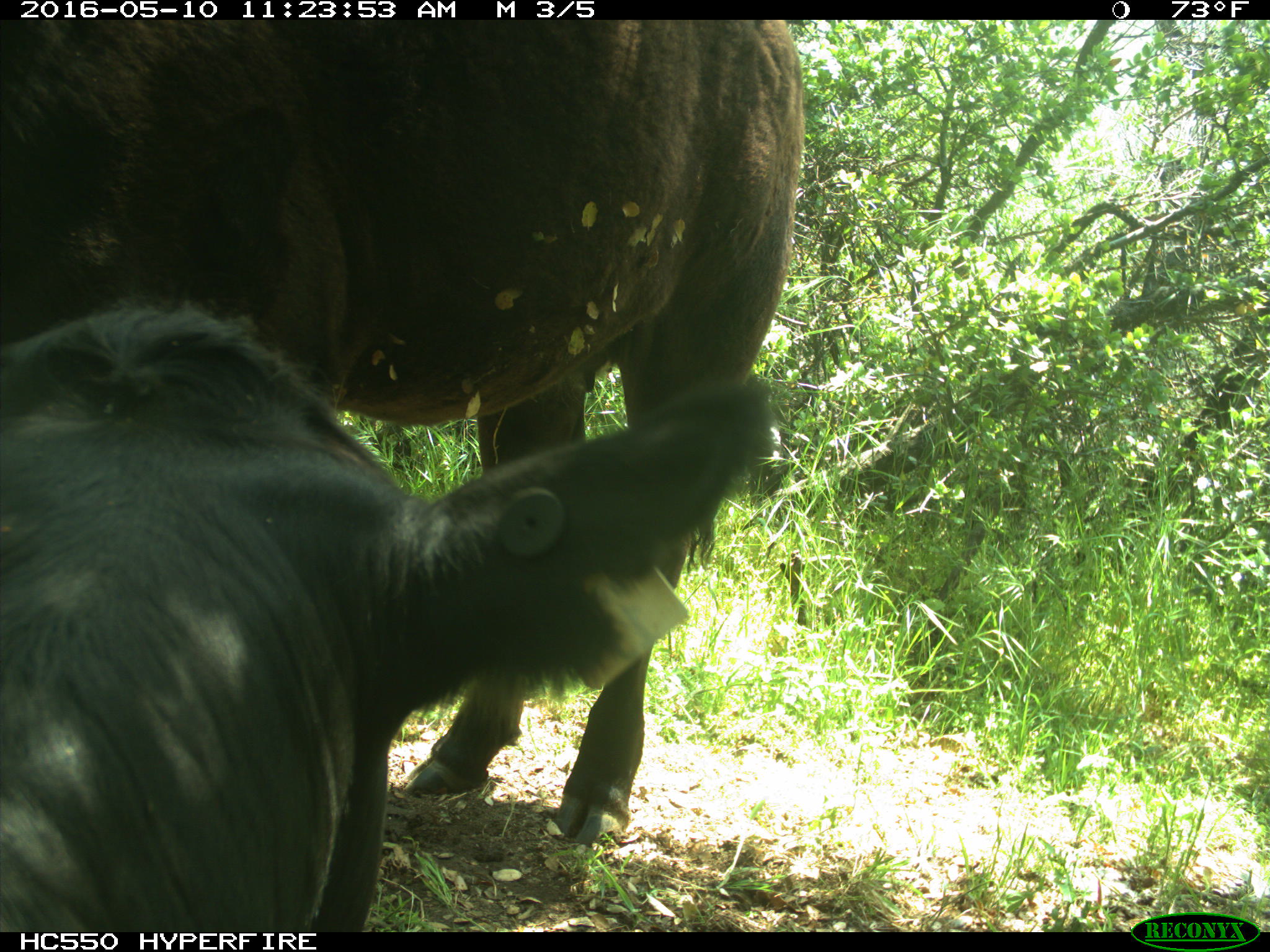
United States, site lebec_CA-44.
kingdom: Animalia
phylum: Chordata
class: Mammalia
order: Artiodactyla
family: Bovidae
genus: Bos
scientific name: Bos taurus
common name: domestic cow